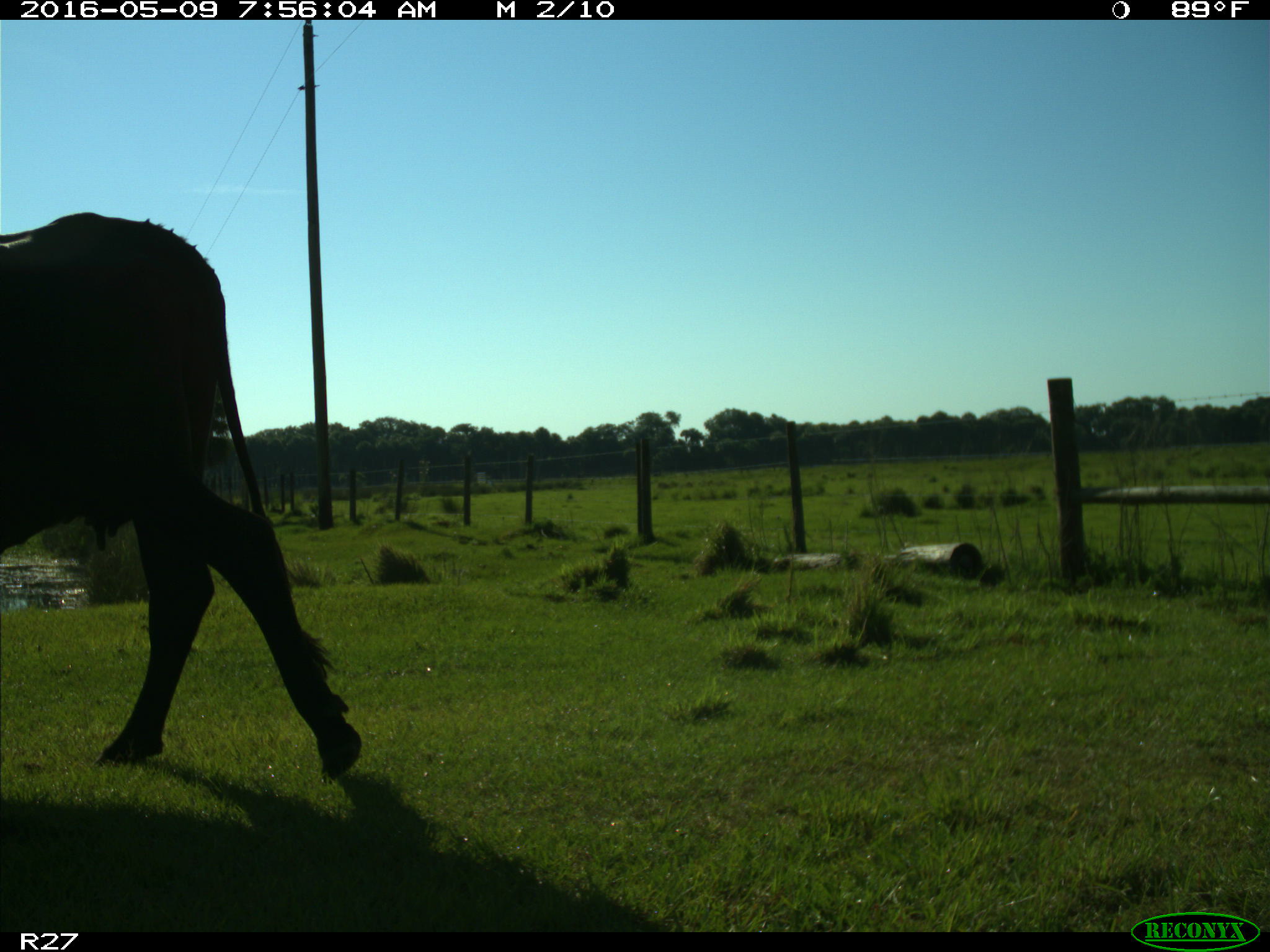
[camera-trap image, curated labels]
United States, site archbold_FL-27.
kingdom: Animalia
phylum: Chordata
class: Mammalia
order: Artiodactyla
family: Bovidae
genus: Bos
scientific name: Bos taurus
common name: domestic cow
Bos taurus (domestic cow).